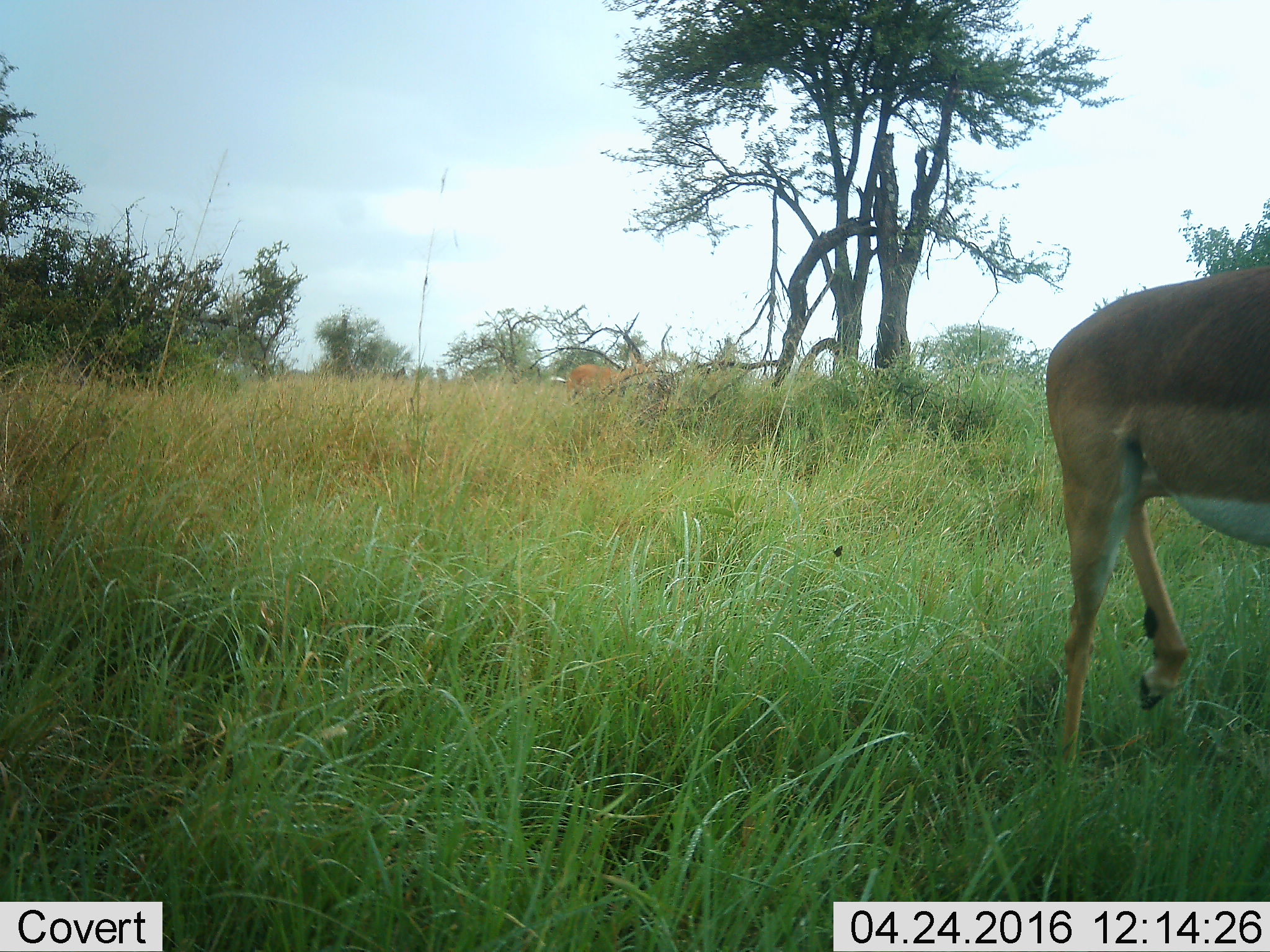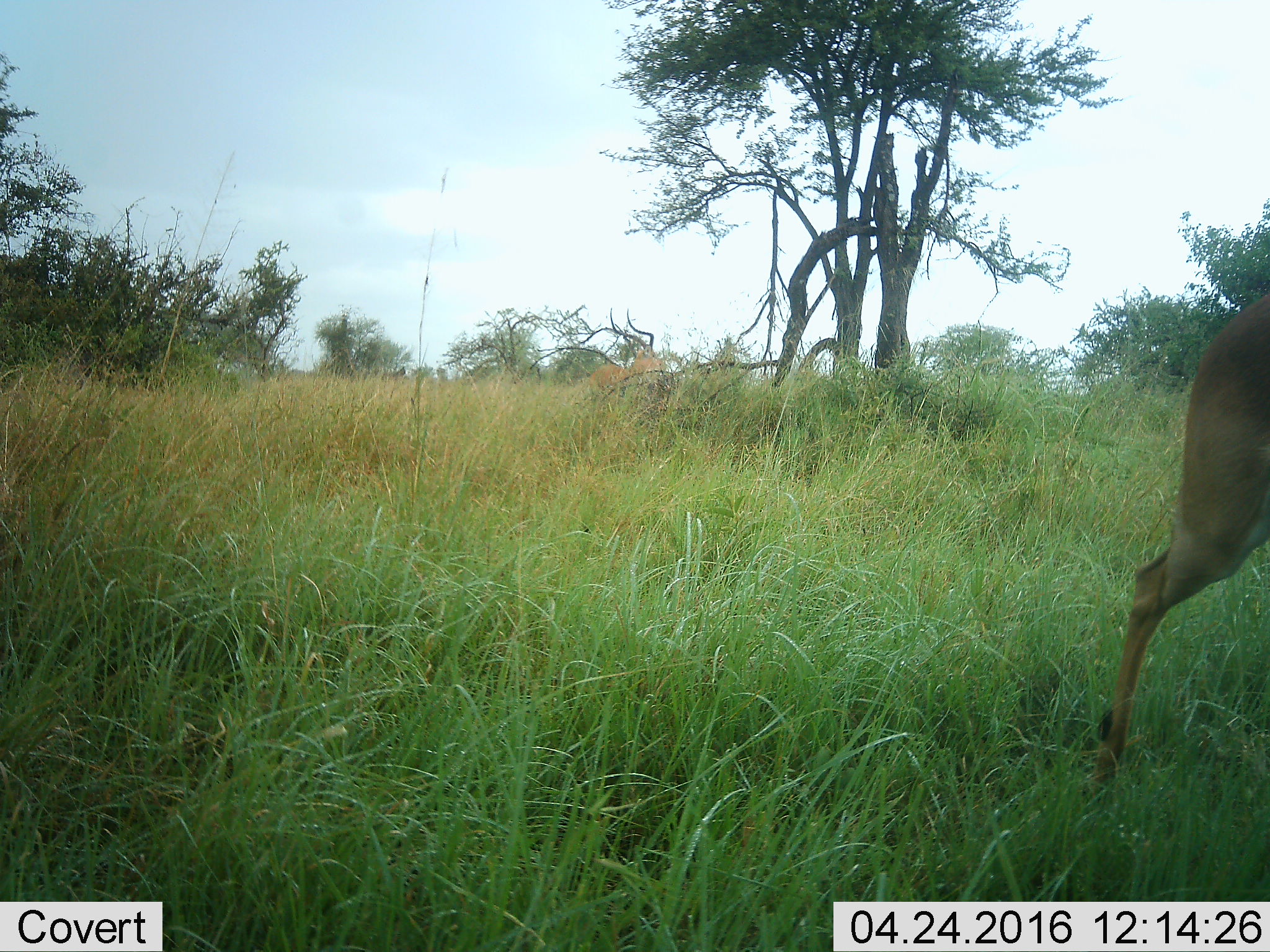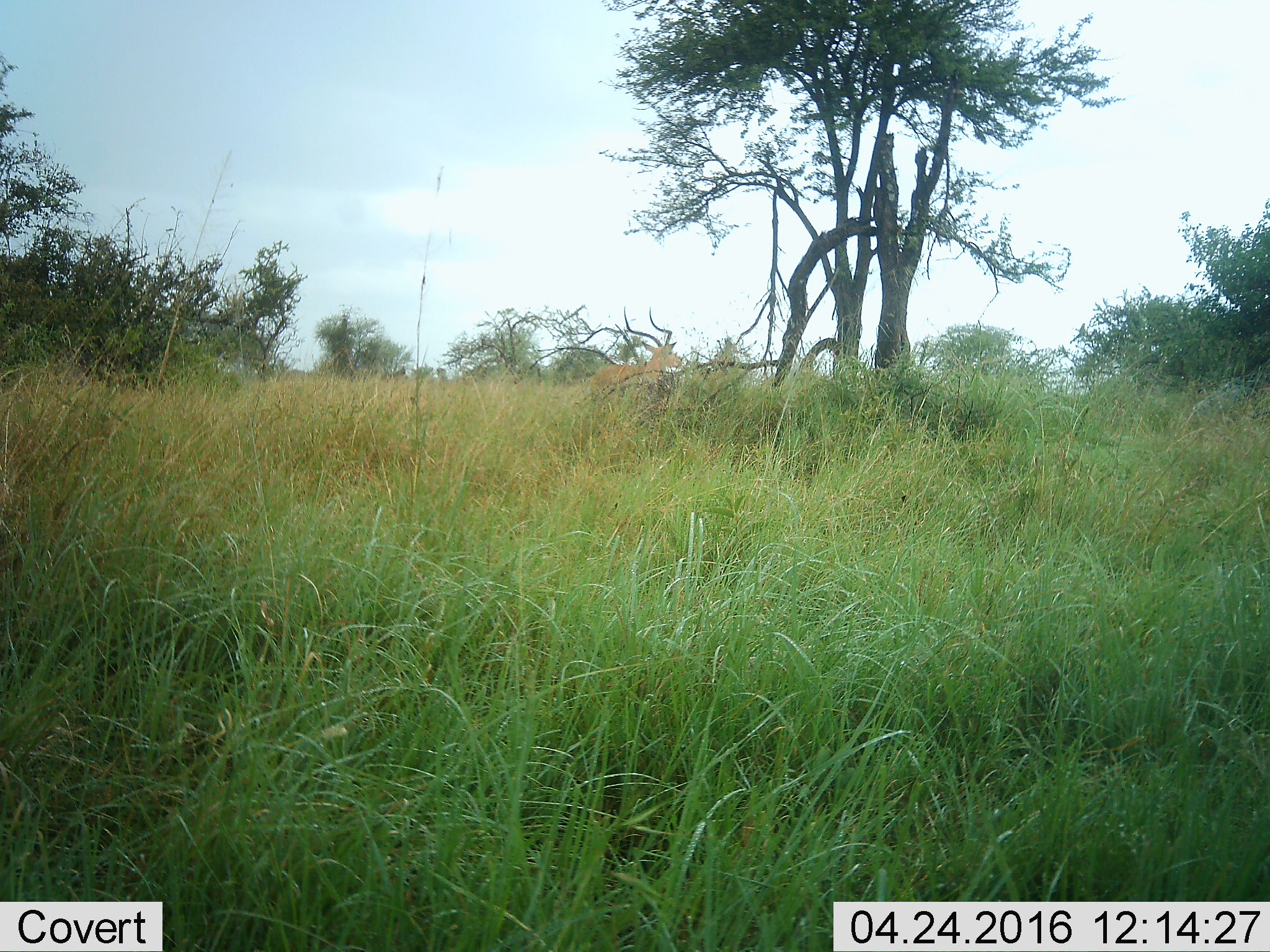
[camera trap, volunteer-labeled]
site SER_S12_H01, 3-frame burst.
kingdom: Animalia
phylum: Chordata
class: Mammalia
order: Artiodactyla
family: Bovidae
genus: Aepyceros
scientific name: Aepyceros melampus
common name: impala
Impala (Aepyceros melampus), count 2. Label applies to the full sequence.